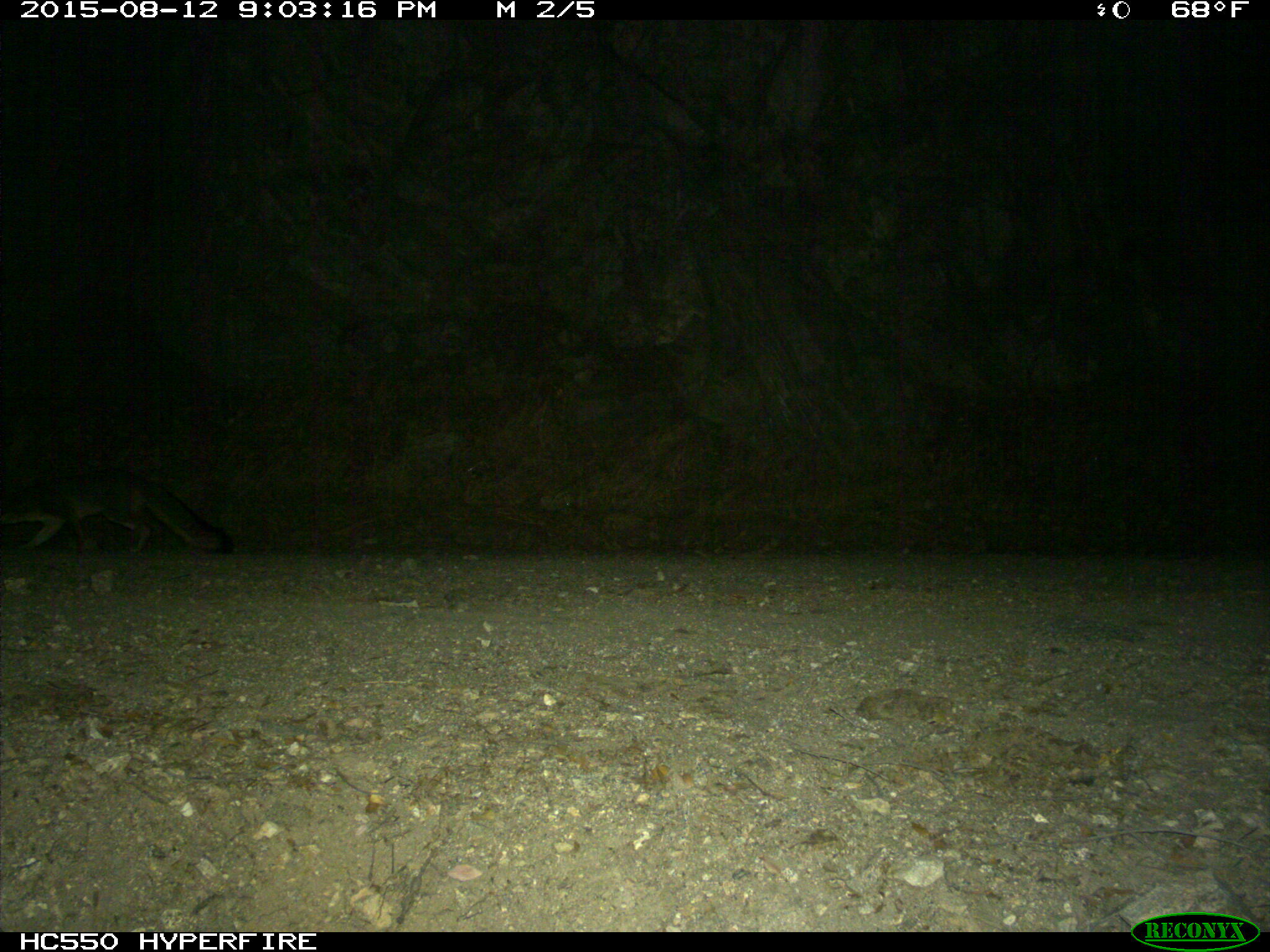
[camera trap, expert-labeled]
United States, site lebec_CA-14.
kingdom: Animalia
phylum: Chordata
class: Mammalia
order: Carnivora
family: Canidae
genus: Urocyon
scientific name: Urocyon cinereoargenteus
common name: gray fox